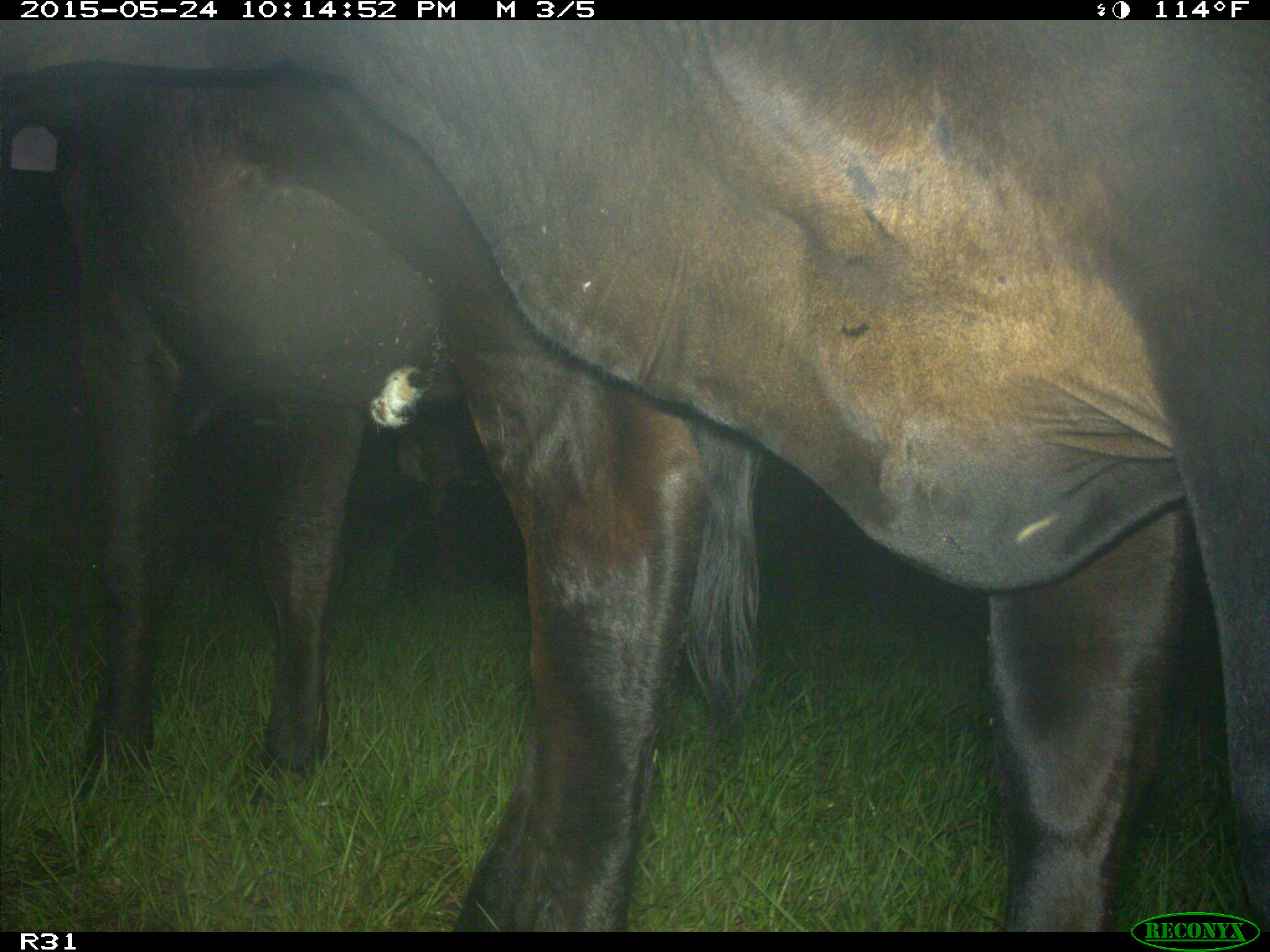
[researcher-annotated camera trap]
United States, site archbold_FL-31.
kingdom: Animalia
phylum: Chordata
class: Mammalia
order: Artiodactyla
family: Bovidae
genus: Bos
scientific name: Bos taurus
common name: domestic cow